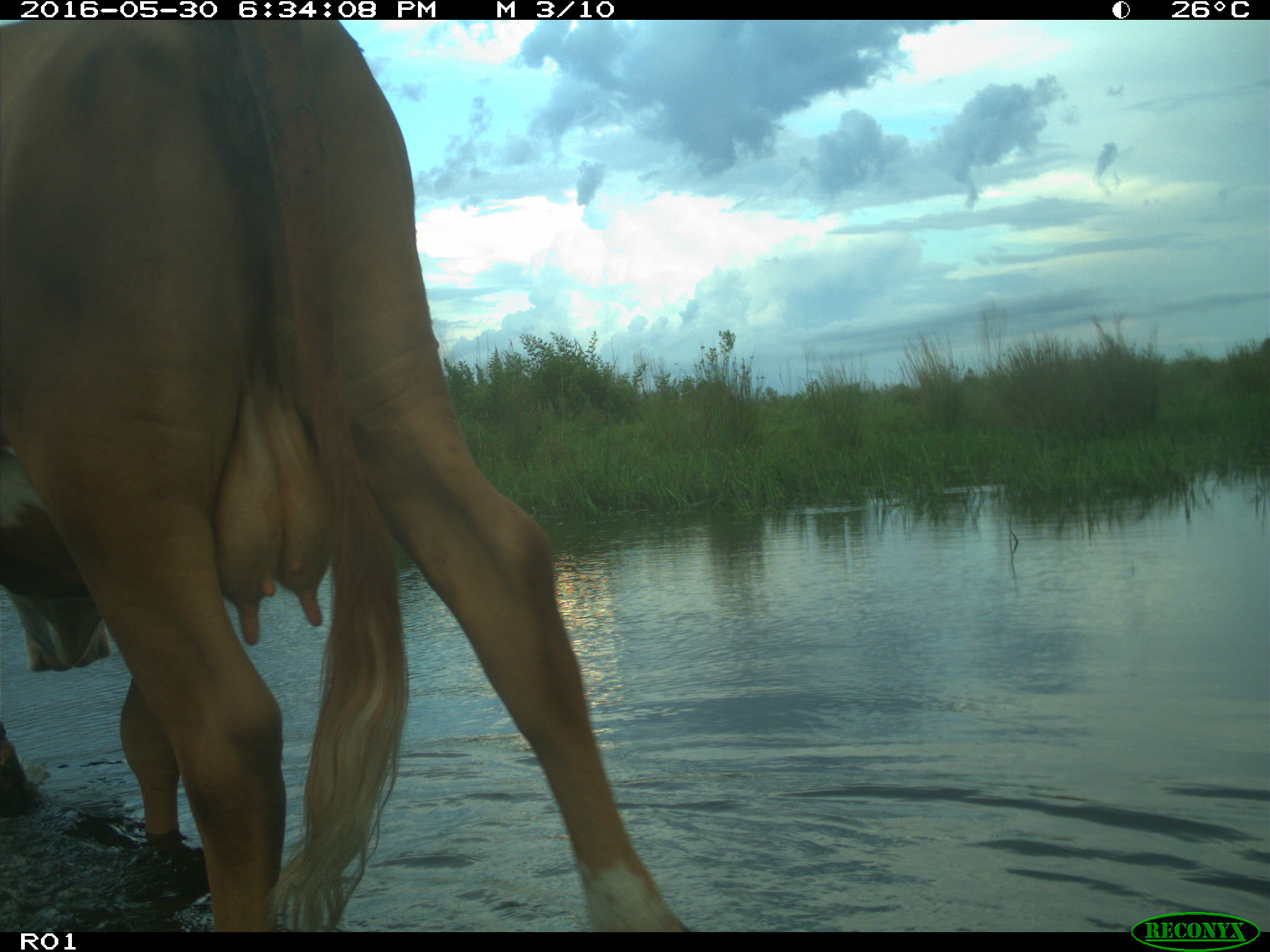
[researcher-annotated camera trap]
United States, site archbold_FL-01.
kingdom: Animalia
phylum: Chordata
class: Mammalia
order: Artiodactyla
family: Bovidae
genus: Bos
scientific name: Bos taurus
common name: domestic cow